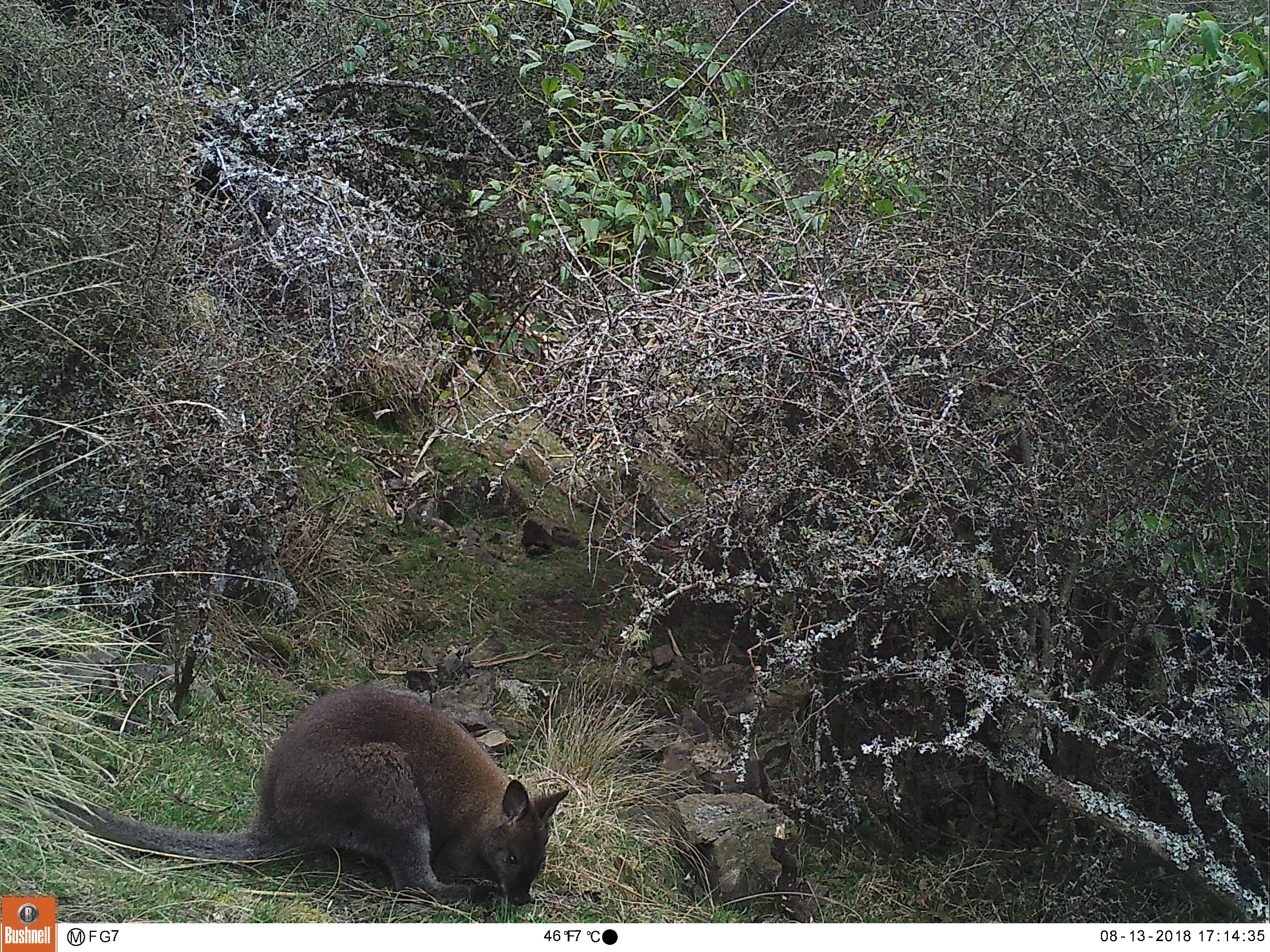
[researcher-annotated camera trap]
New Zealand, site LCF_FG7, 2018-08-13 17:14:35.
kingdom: Animalia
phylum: Chordata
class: Mammalia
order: Diprotodontia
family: Macropodidae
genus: Notamacropus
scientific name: Notamacropus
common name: wallaby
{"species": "wallaby (Notamacropus)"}